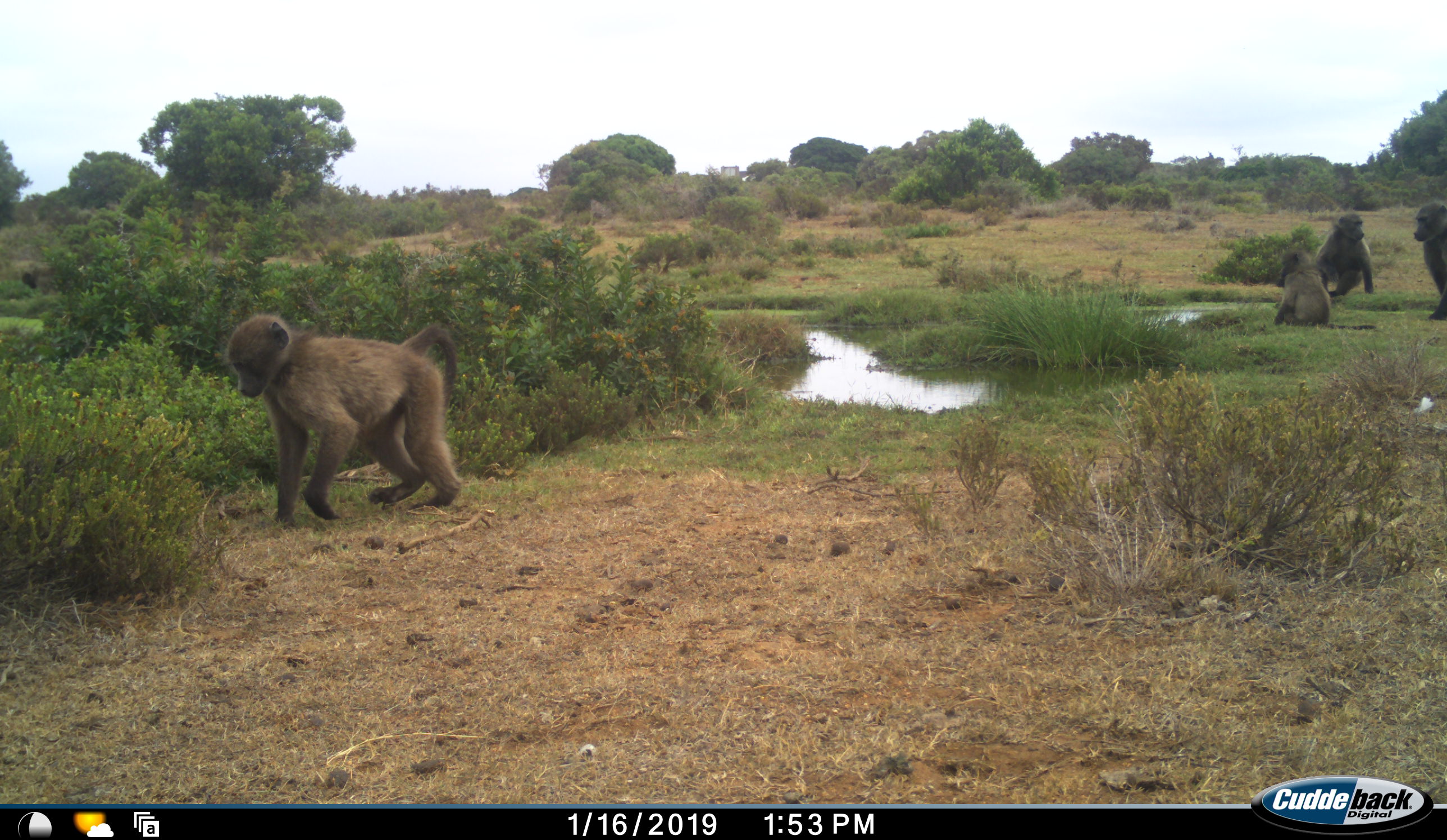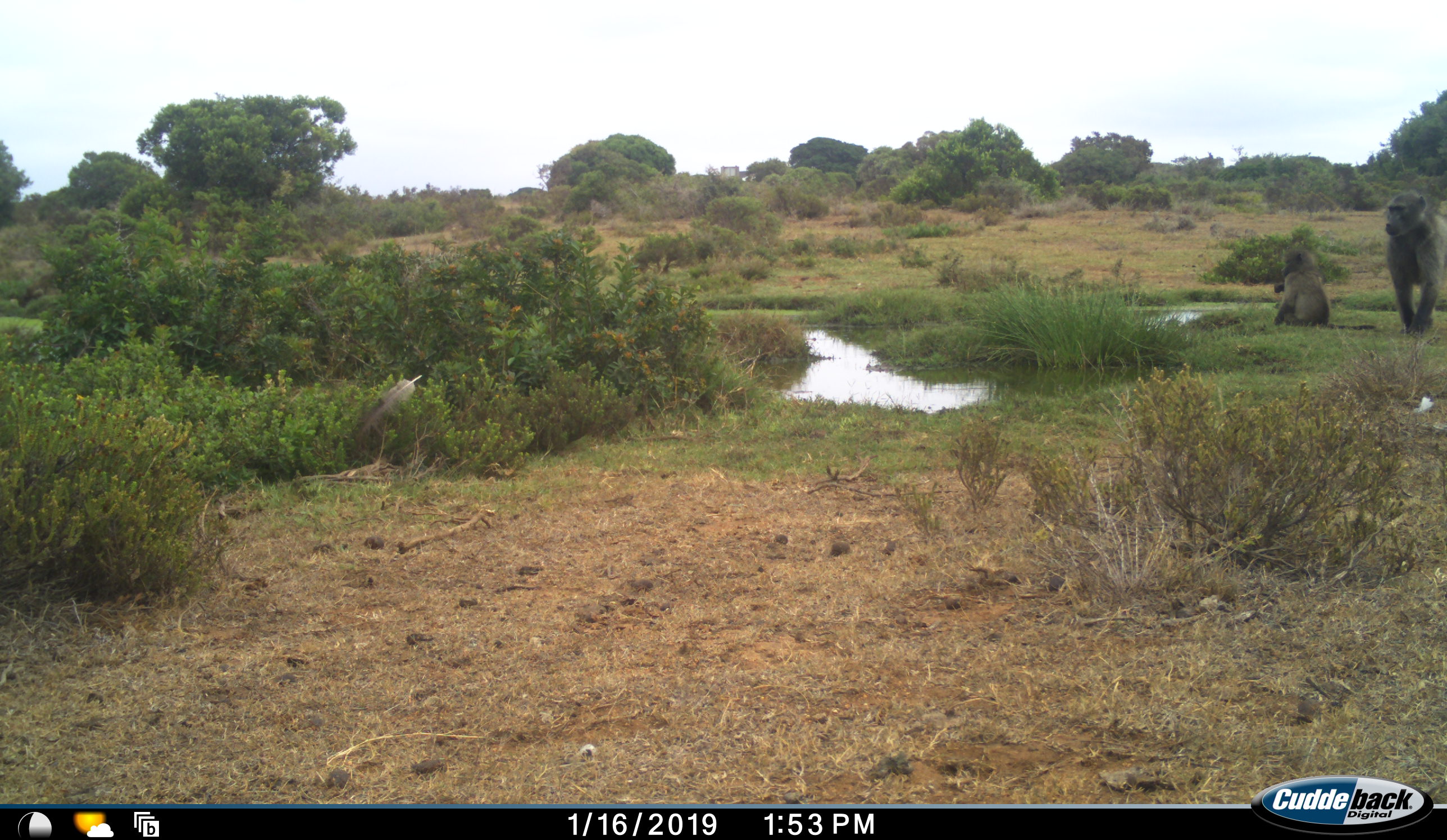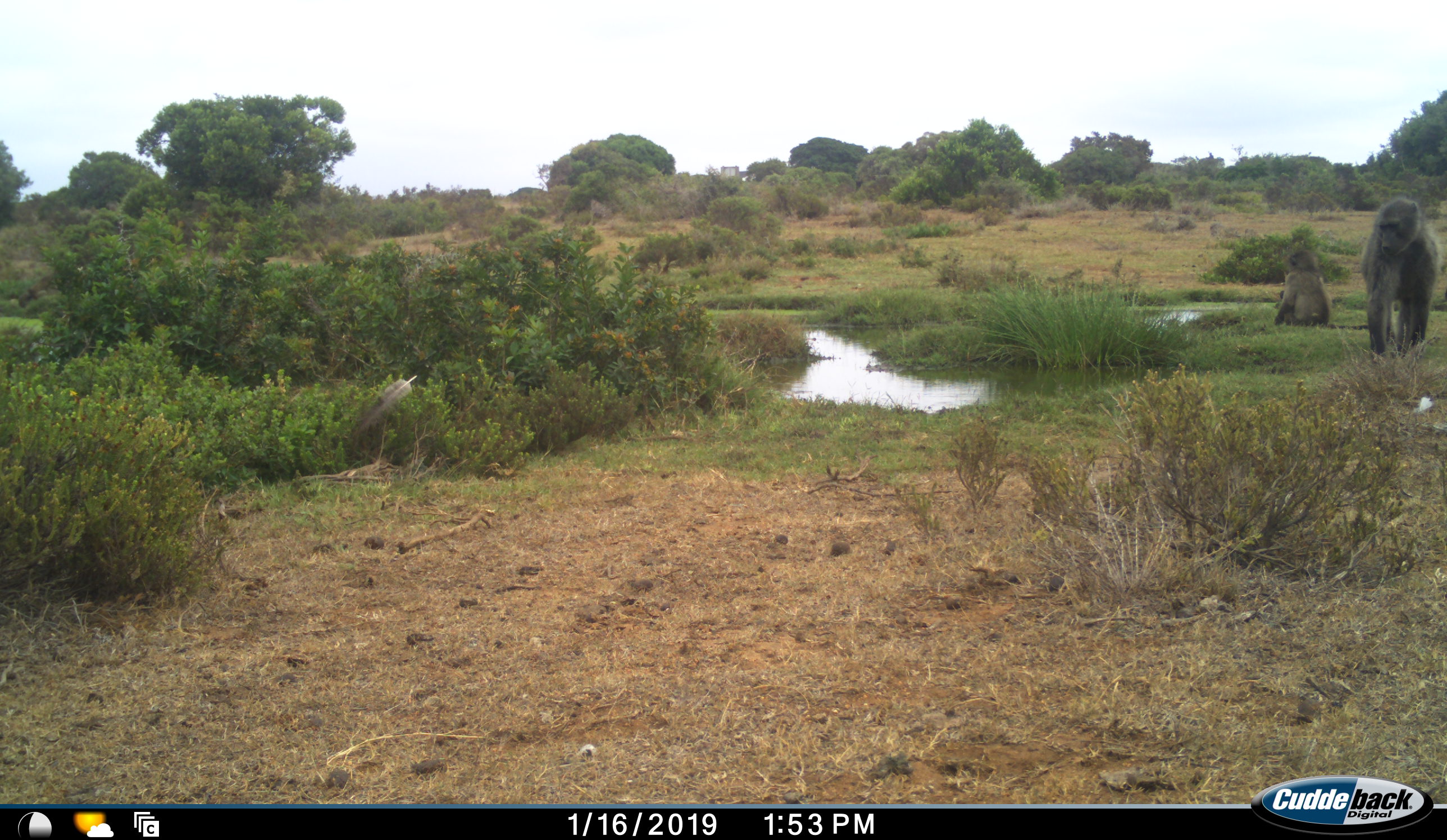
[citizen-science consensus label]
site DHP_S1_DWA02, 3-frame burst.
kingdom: Animalia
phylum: Chordata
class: Mammalia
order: Primates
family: Cercopithecidae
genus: Papio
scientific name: Papio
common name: baboon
Baboon (Papio), count 4. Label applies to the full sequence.